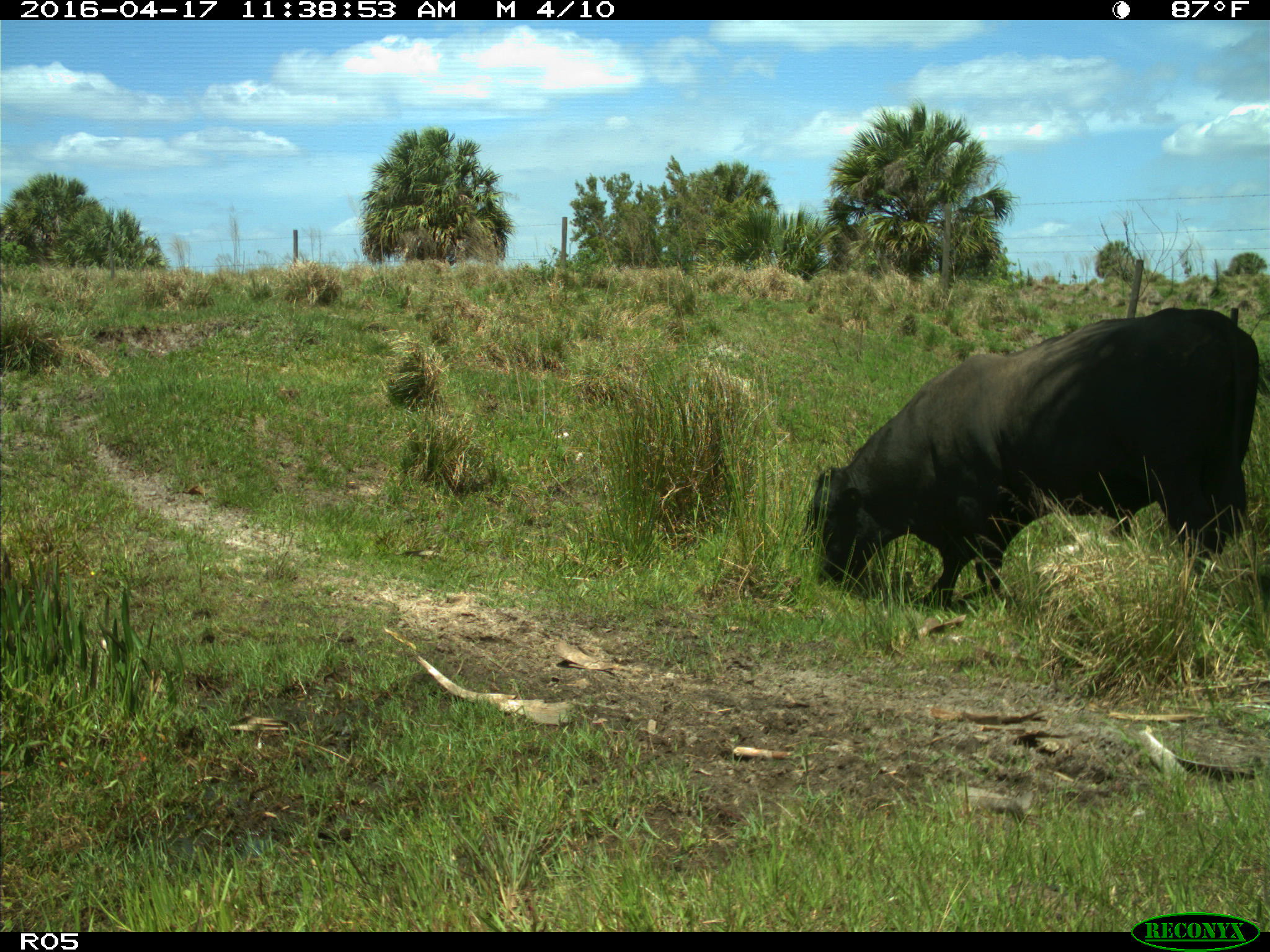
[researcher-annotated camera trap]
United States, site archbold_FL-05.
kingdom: Animalia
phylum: Chordata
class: Mammalia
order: Artiodactyla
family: Bovidae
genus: Bos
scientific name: Bos taurus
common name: domestic cow